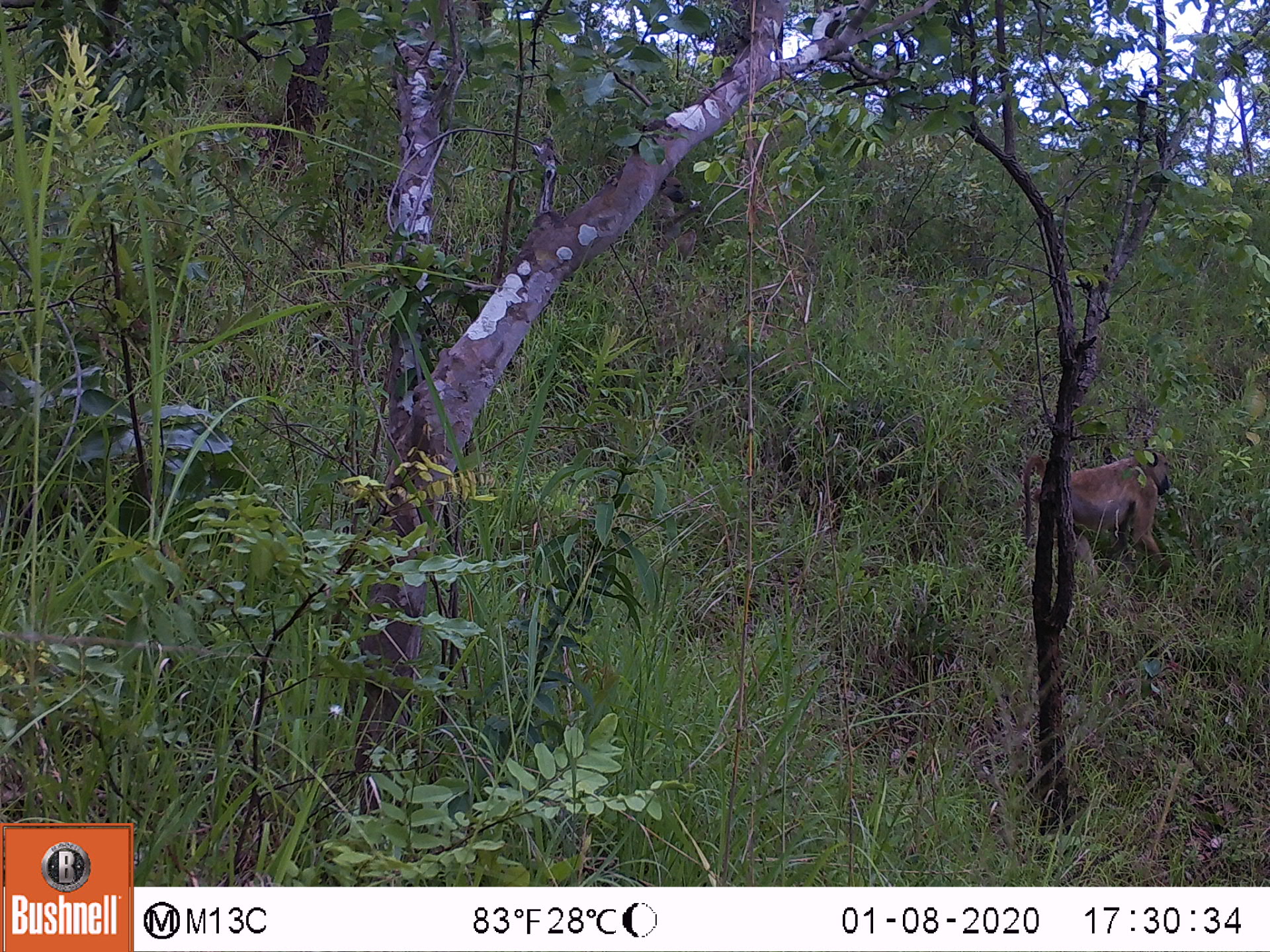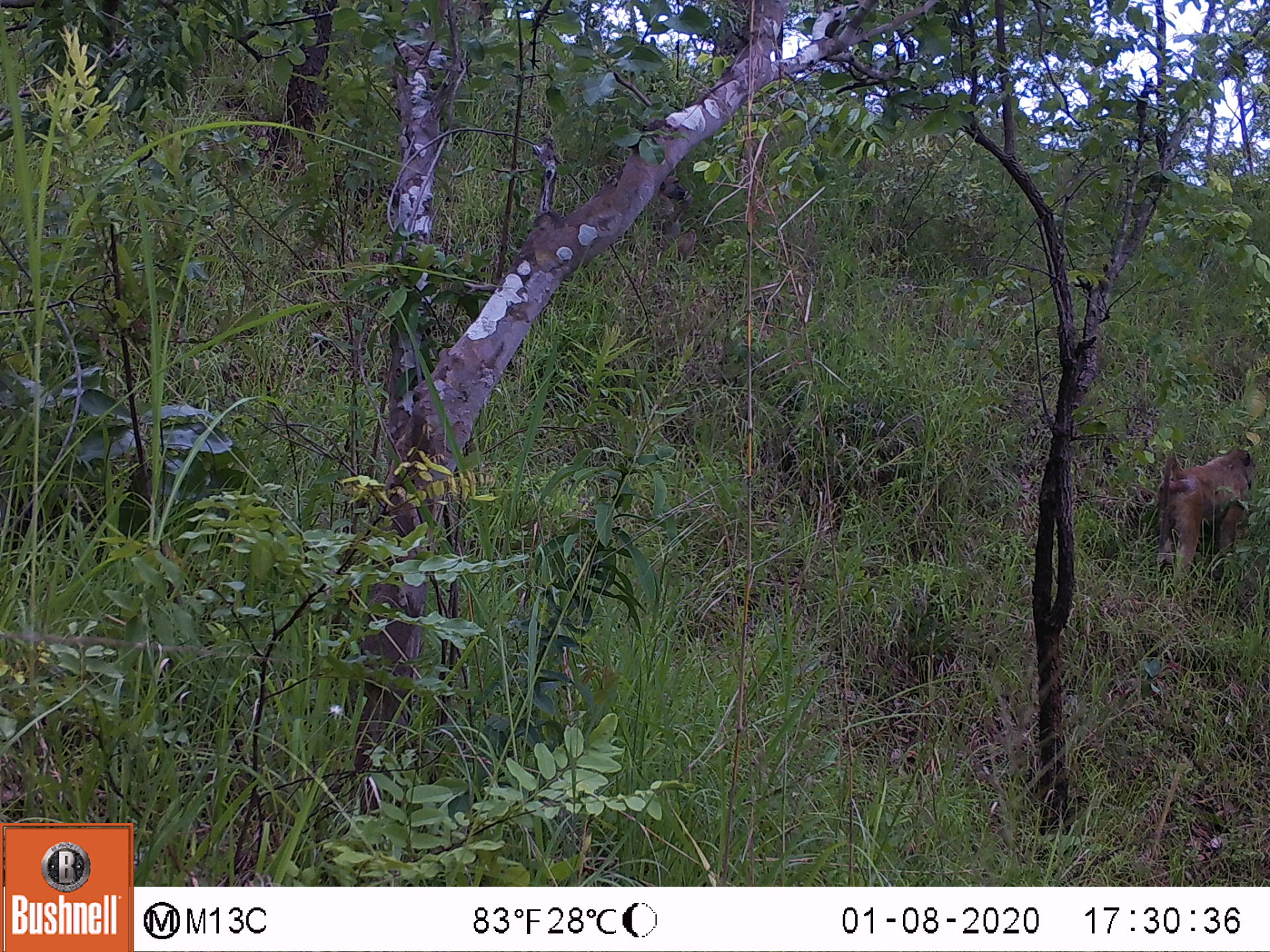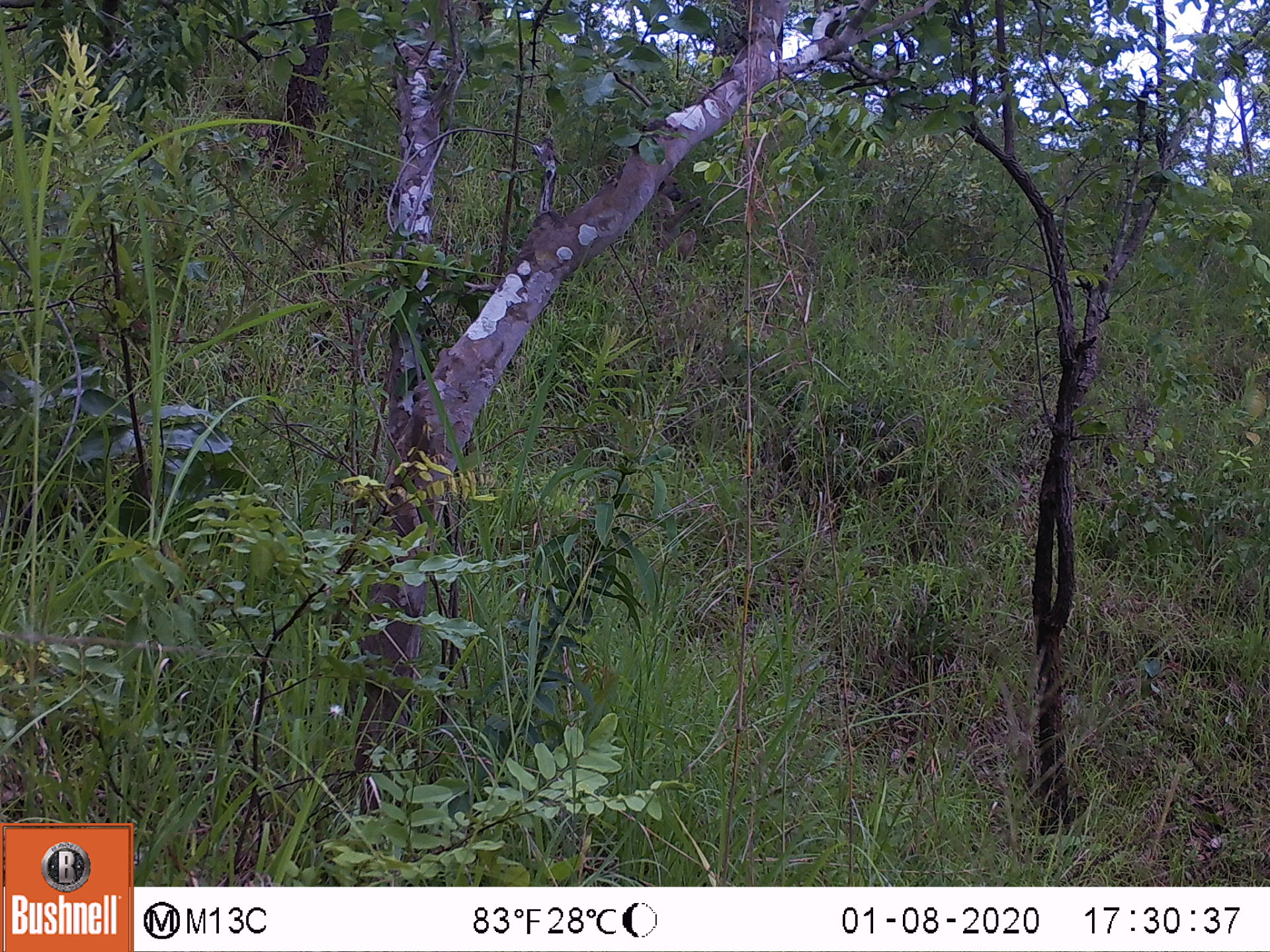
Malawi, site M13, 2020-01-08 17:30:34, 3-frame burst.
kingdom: Animalia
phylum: Chordata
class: Mammalia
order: Primates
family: Cercopithecidae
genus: Papio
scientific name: Papio cynocephalus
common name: yellow baboon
Yellow baboon (Papio cynocephalus), count 1.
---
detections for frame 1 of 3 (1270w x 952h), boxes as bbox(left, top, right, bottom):
yellow baboon: bbox(1021, 447, 1172, 561)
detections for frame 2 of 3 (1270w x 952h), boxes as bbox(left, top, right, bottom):
yellow baboon: bbox(1155, 441, 1257, 577)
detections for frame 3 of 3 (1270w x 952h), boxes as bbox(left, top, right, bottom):
yellow baboon: bbox(657, 172, 705, 264)